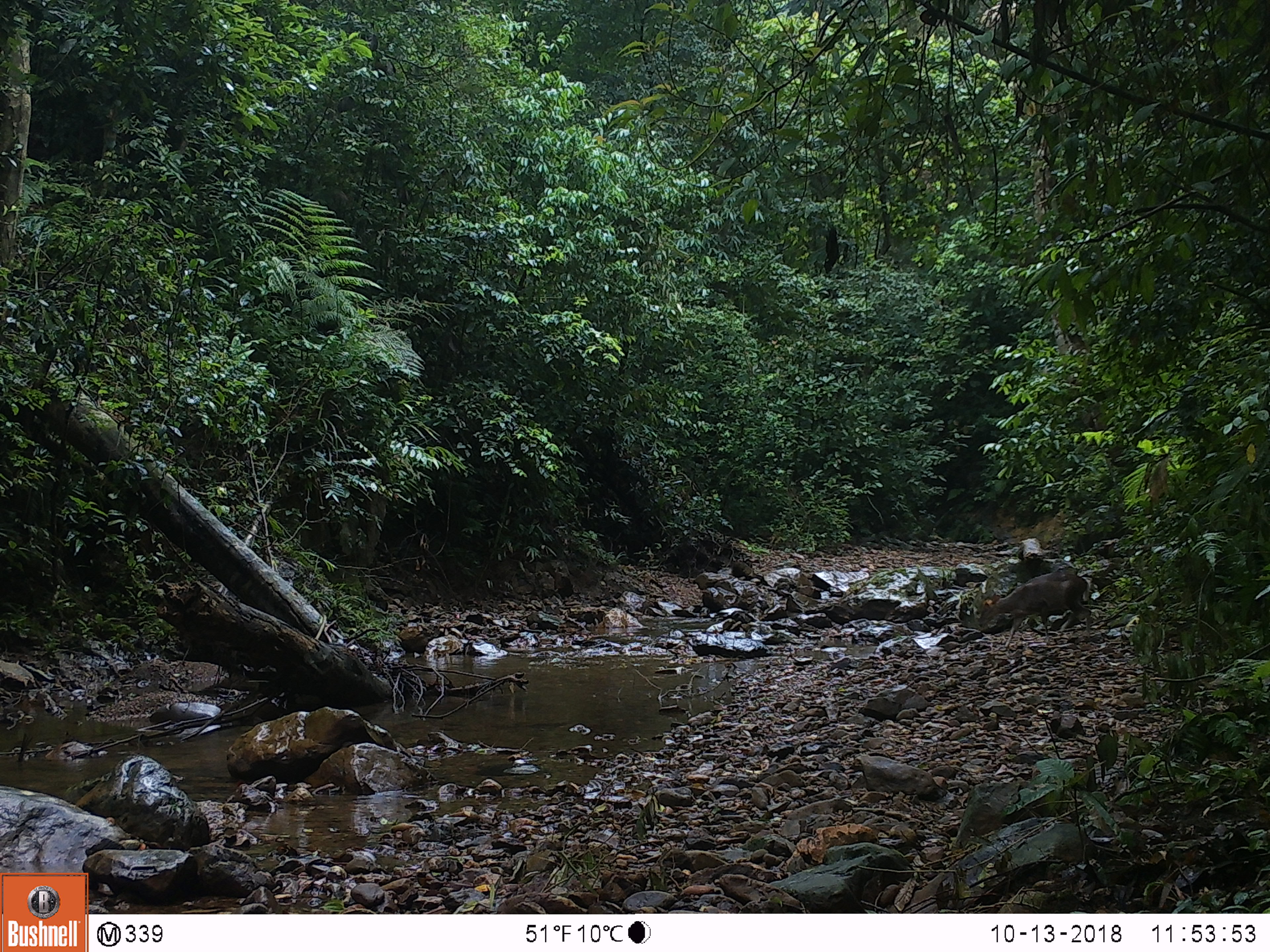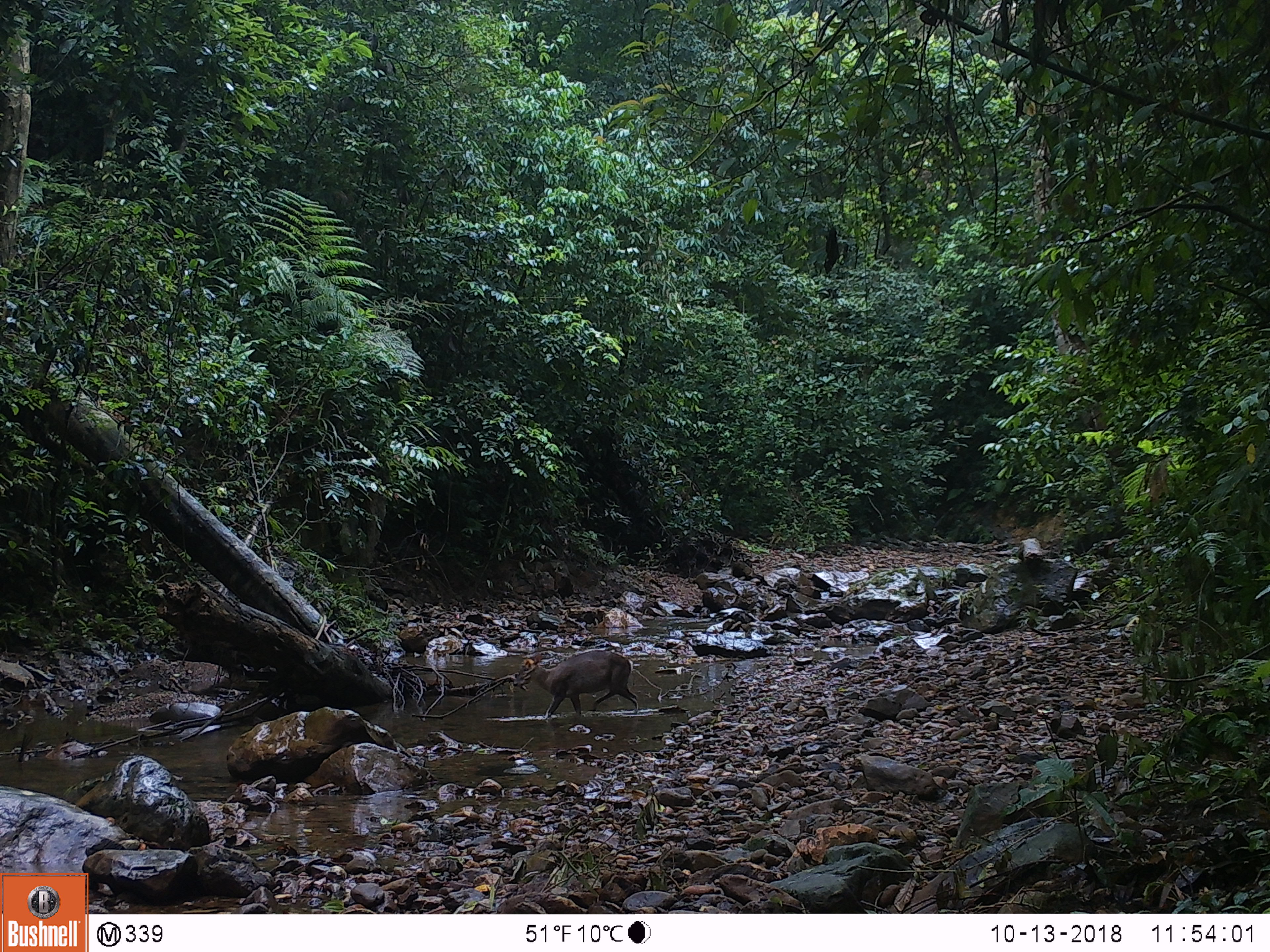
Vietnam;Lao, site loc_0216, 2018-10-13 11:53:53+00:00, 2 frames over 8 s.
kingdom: Animalia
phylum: Chordata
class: Mammalia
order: Artiodactyla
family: Cervidae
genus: Muntiacus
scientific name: Muntiacus rooseveltorum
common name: roosevelt's muntjac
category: roosevelts muntjac group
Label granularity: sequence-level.